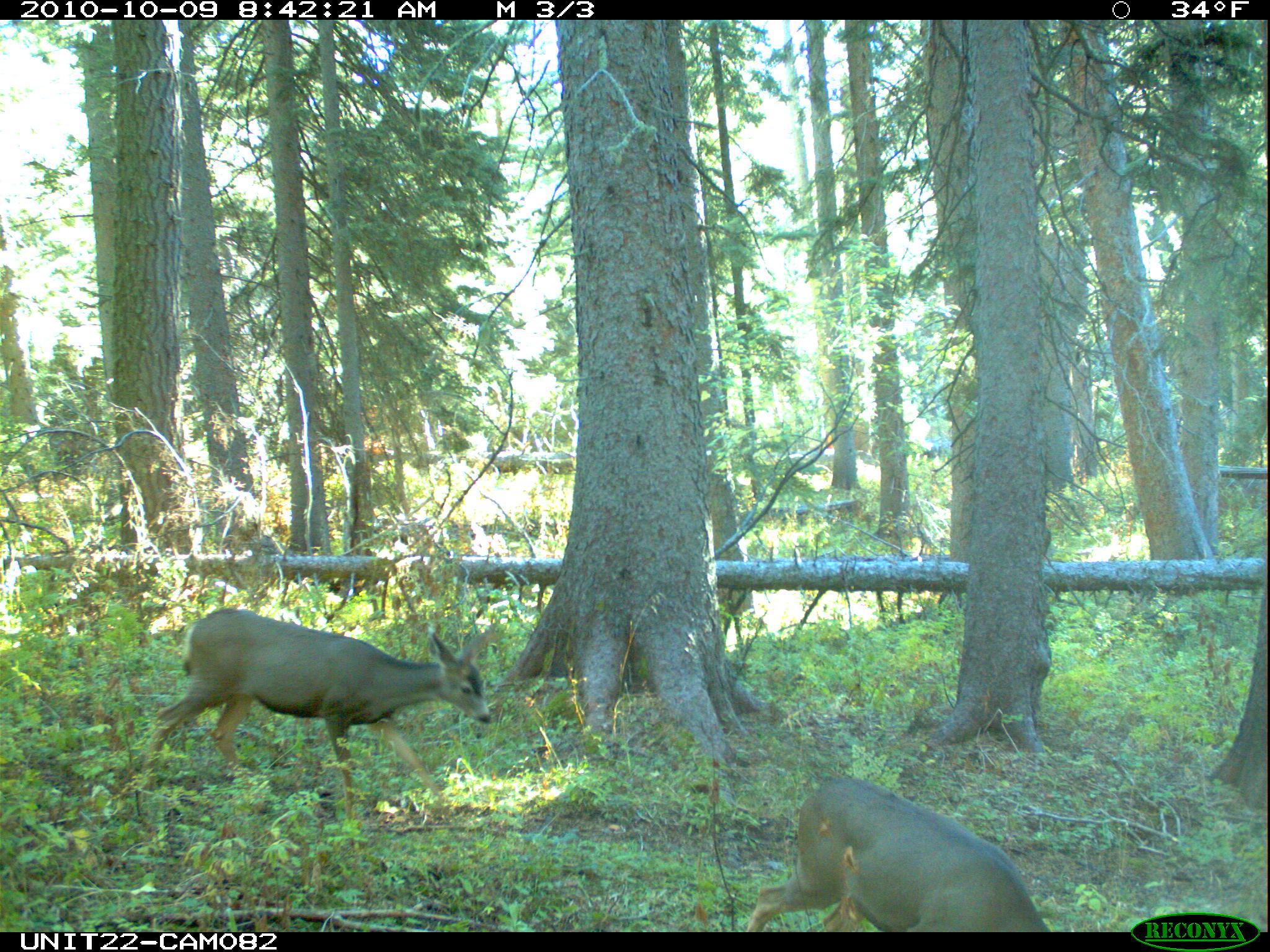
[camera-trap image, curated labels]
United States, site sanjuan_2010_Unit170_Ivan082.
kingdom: Animalia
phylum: Chordata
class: Mammalia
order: Artiodactyla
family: Cervidae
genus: Odocoileus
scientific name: Odocoileus hemionus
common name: mule deer